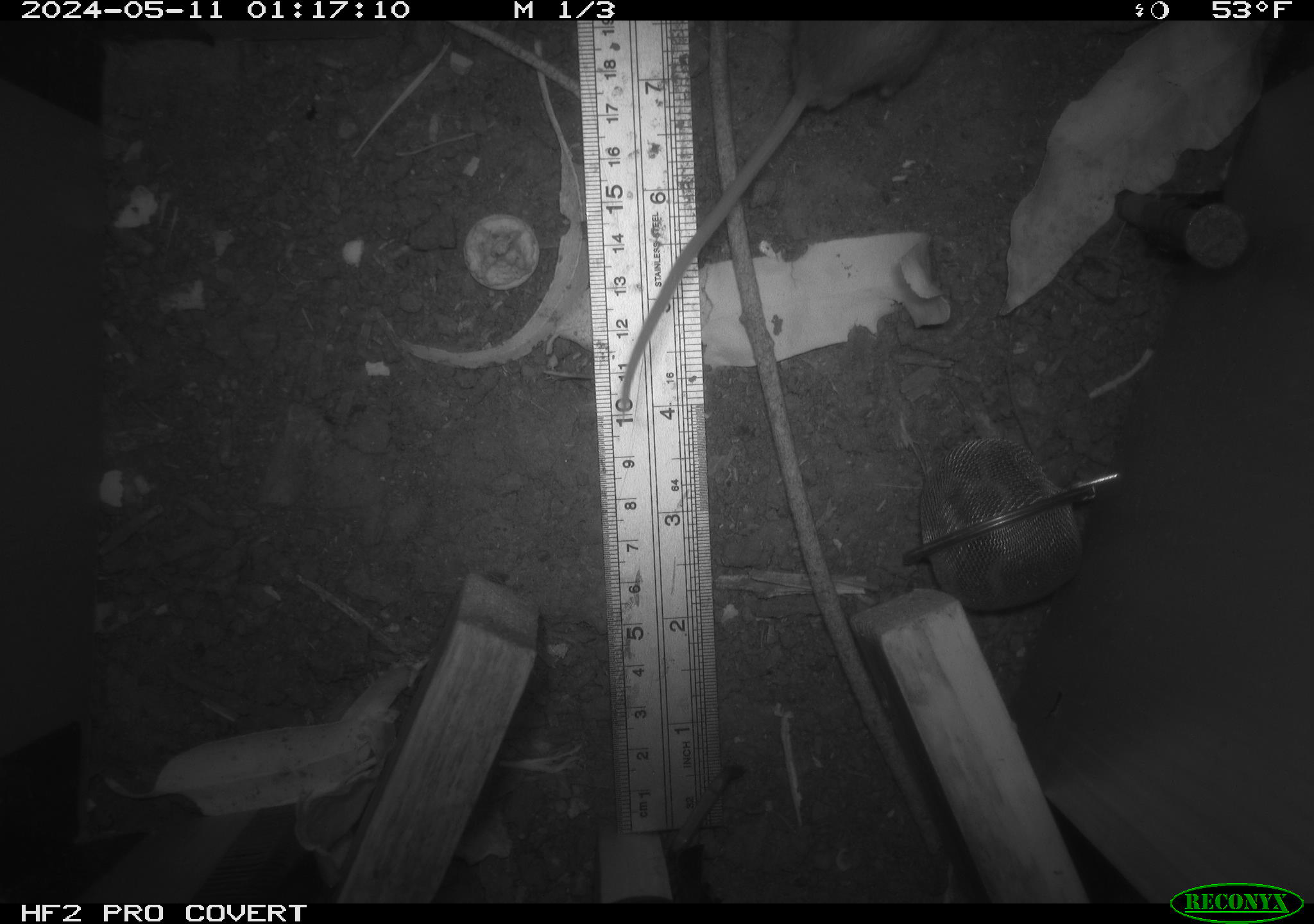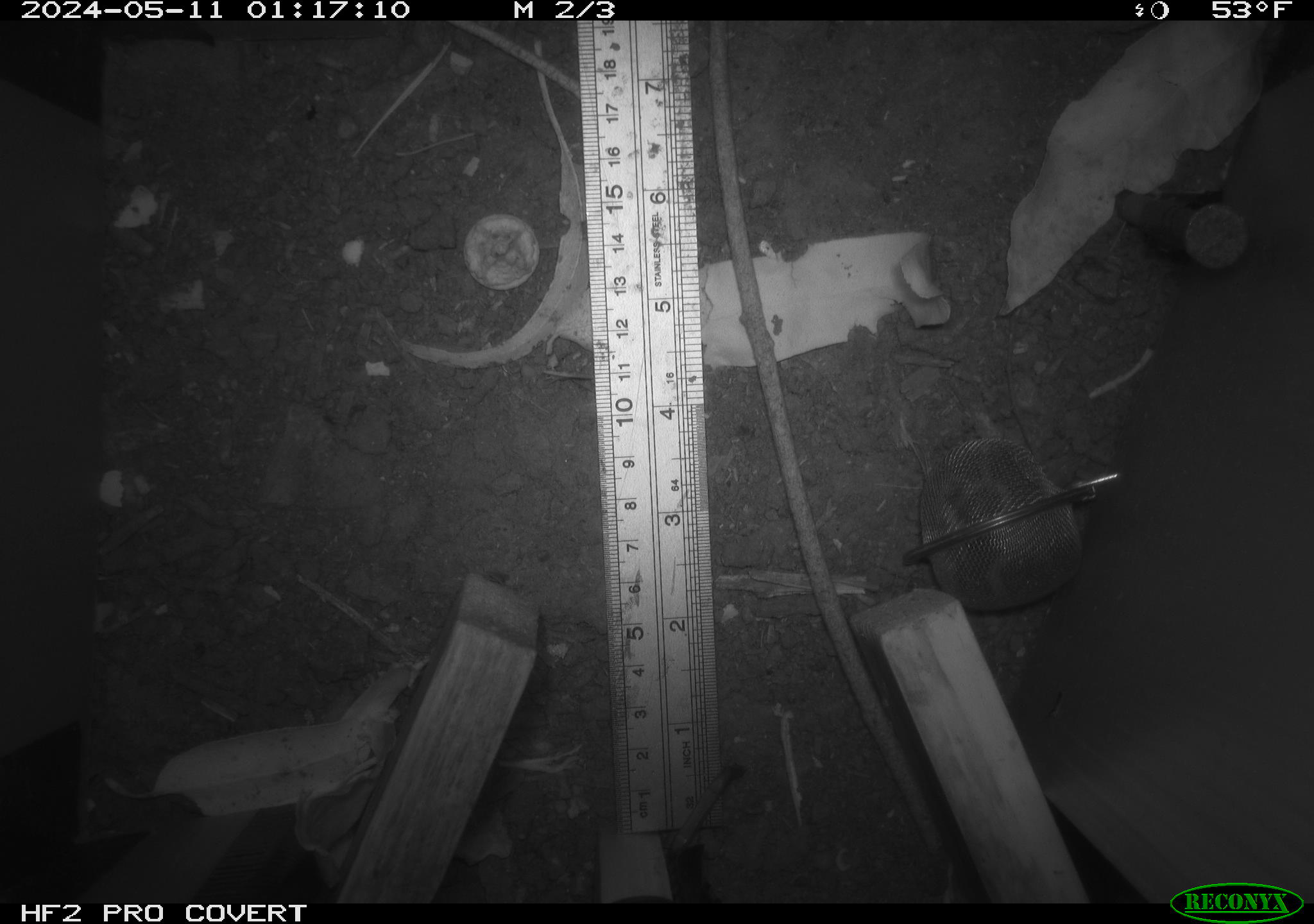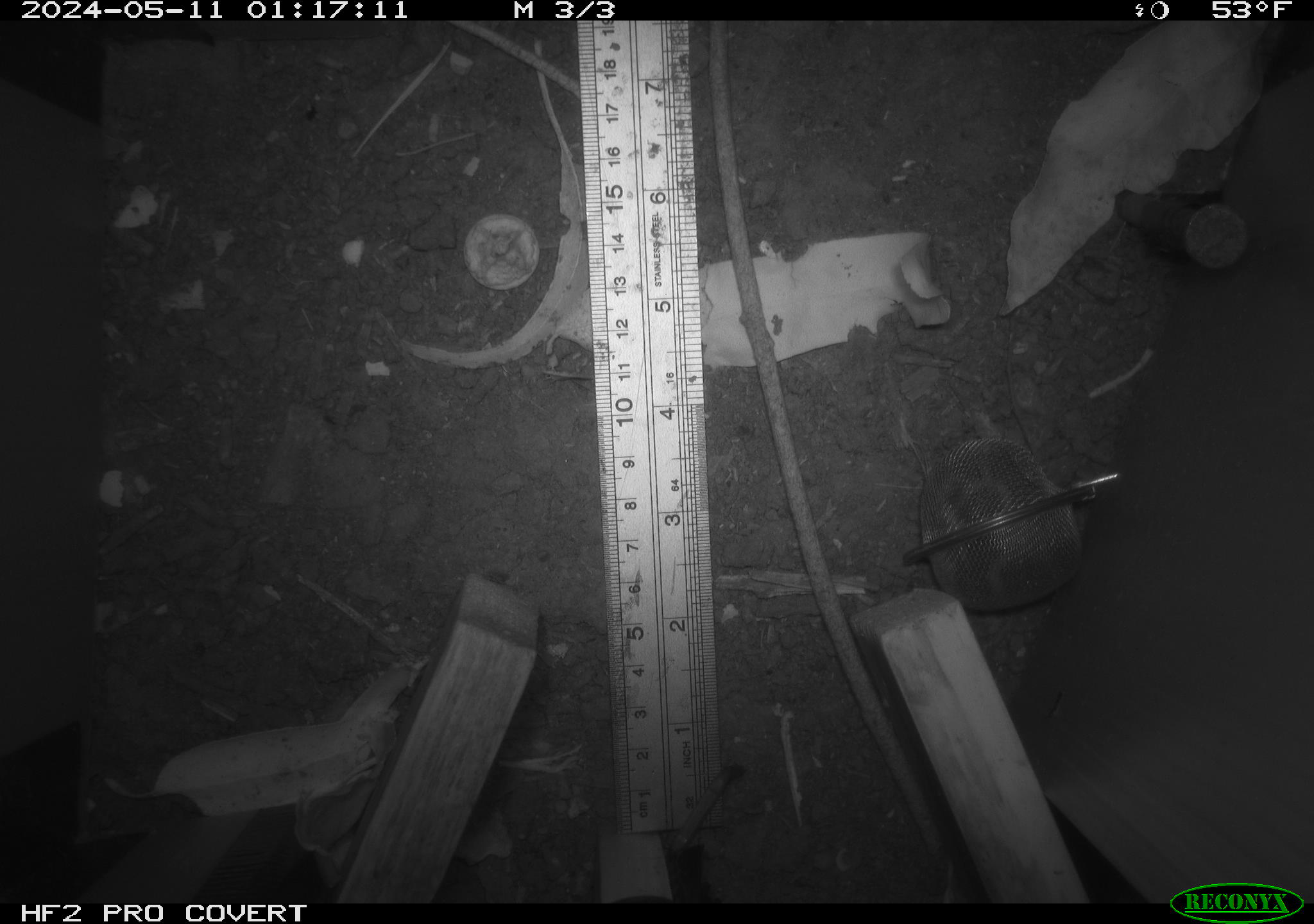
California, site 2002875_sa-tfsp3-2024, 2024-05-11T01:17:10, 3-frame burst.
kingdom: Animalia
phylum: Chordata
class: Mammalia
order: Rodentia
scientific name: Rodentia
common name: mouse species